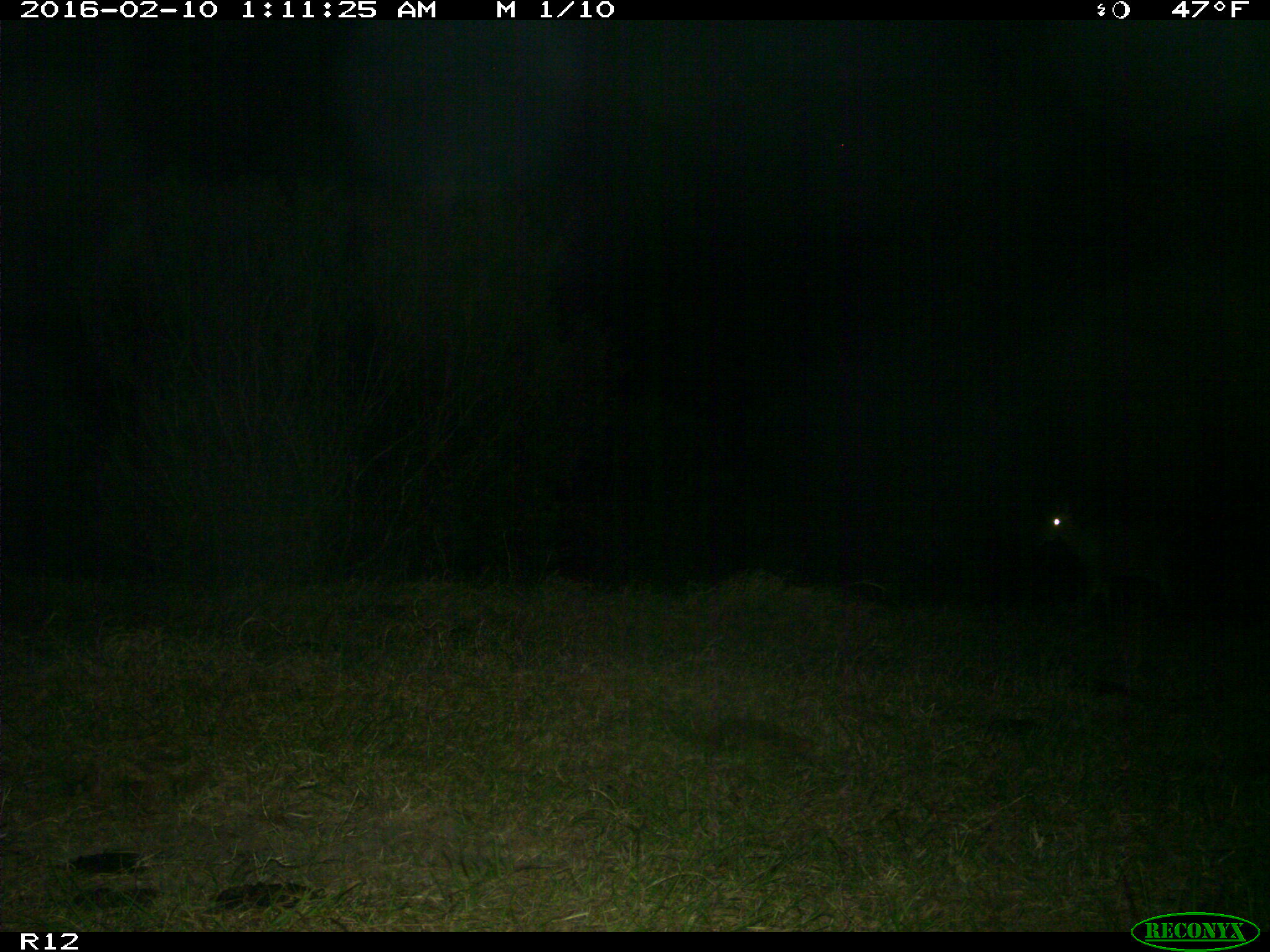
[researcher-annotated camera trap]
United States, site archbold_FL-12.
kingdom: Animalia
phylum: Chordata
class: Mammalia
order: Artiodactyla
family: Cervidae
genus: Odocoileus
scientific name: Odocoileus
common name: deer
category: unidentified deer